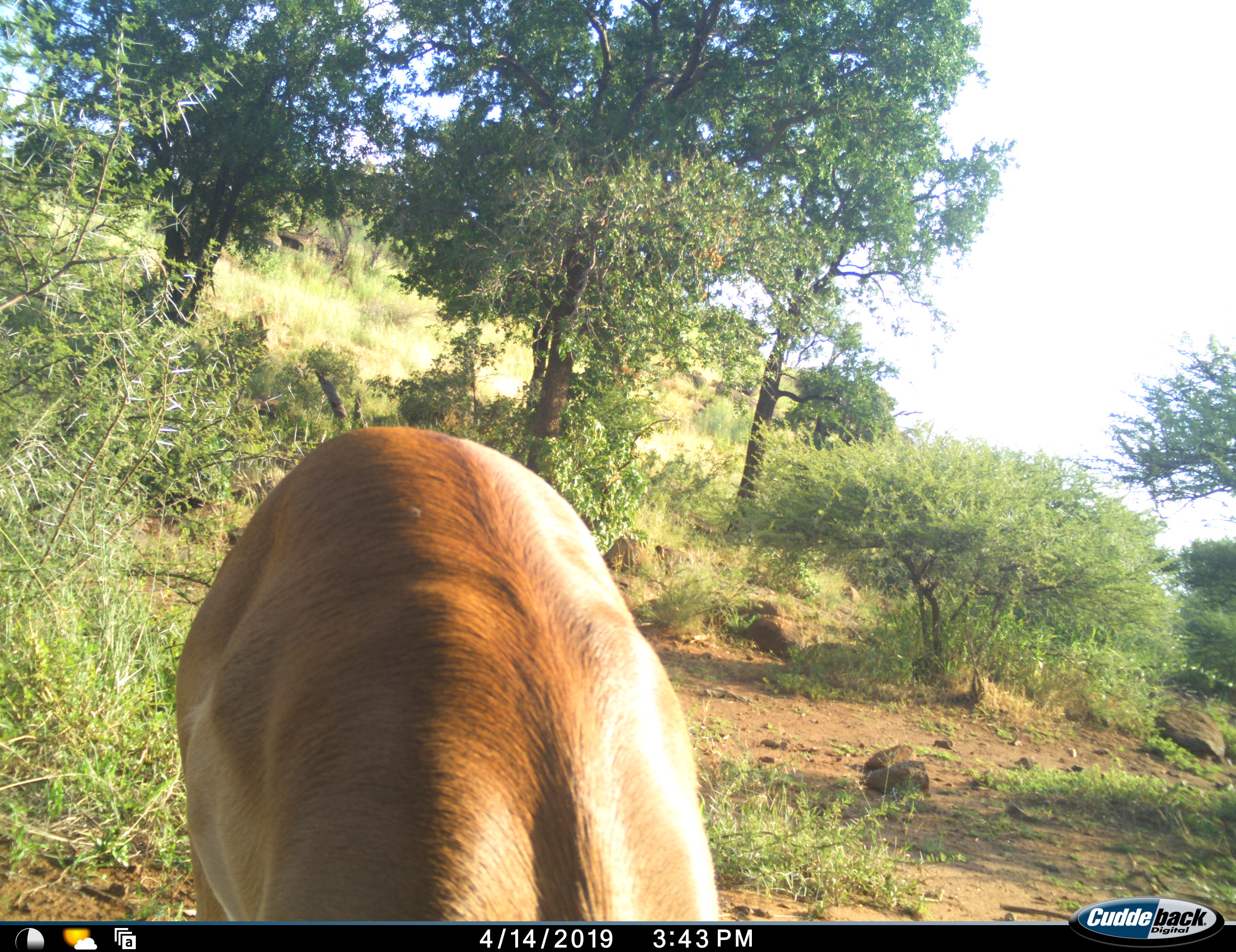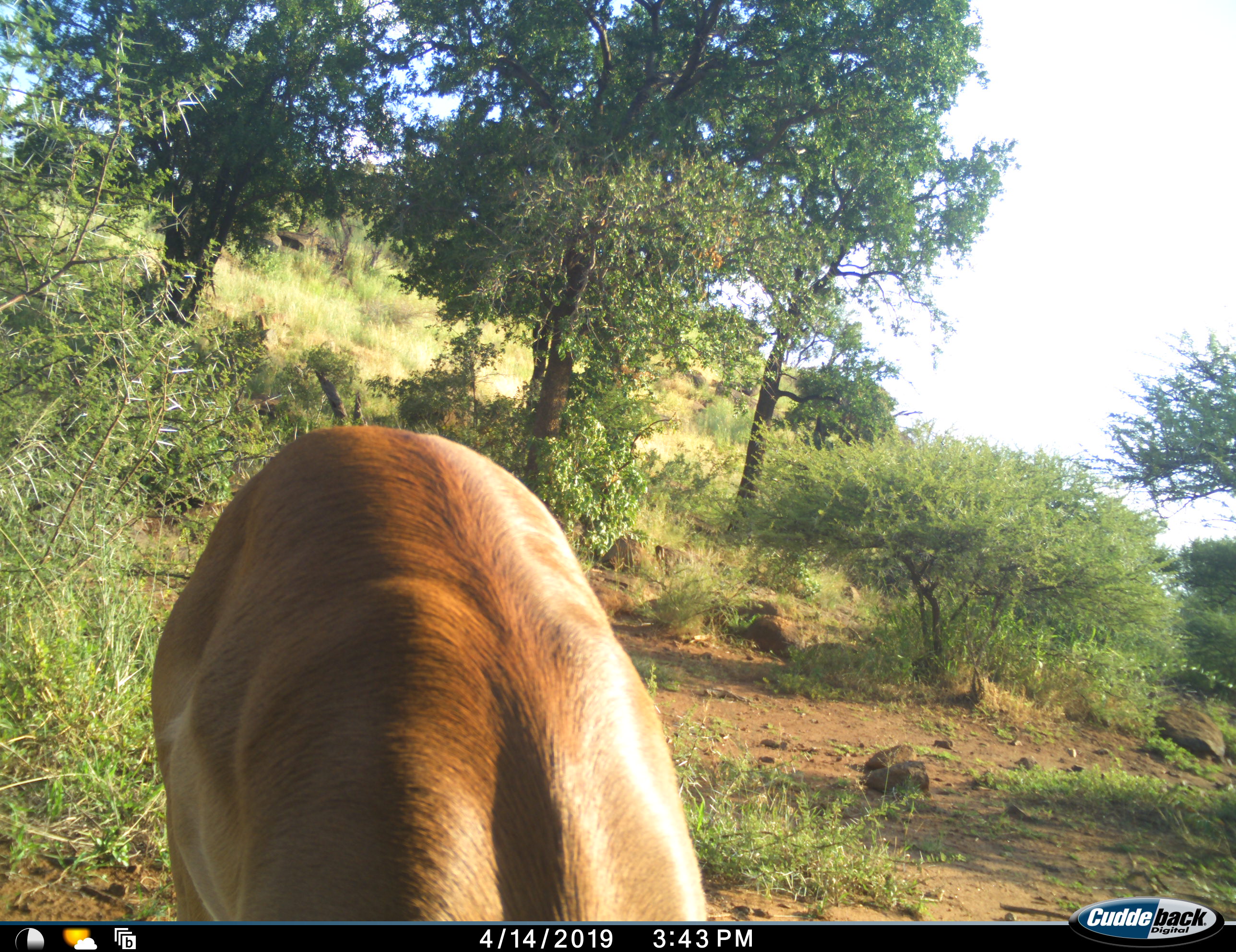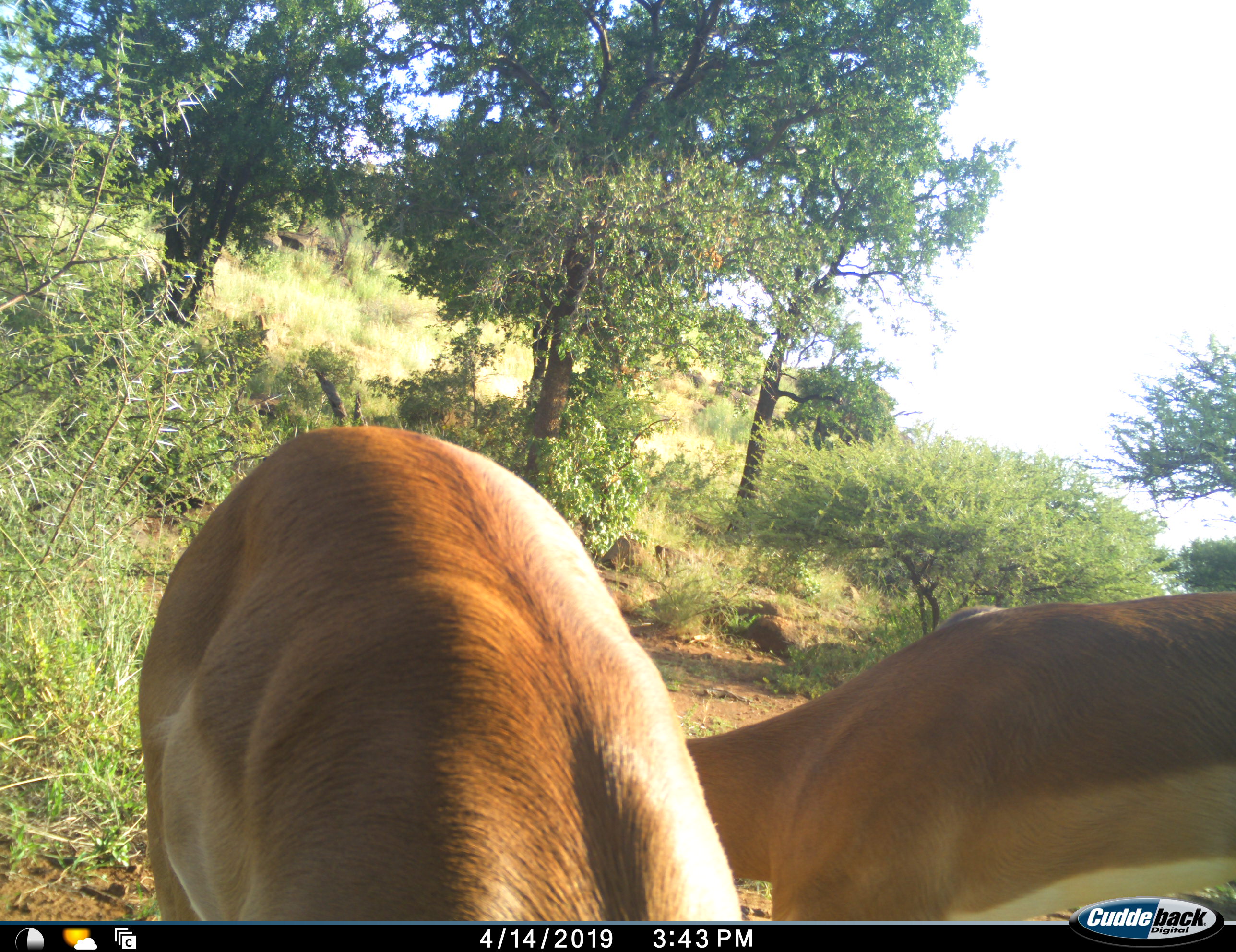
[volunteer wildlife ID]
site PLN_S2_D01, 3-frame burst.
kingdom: Animalia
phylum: Chordata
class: Mammalia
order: Artiodactyla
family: Bovidae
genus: Aepyceros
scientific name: Aepyceros melampus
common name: impala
Impala (Aepyceros melampus), count 2. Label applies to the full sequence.